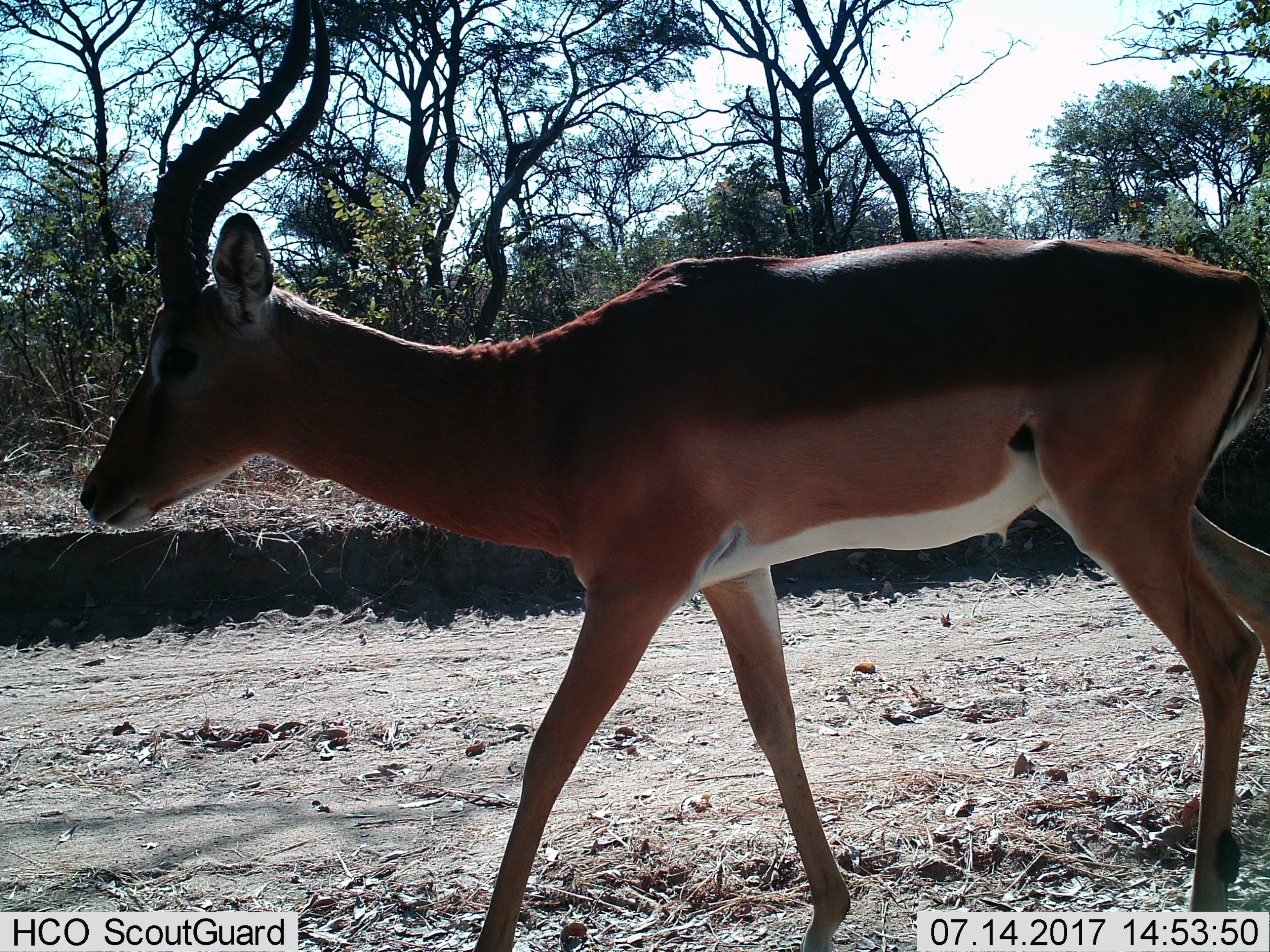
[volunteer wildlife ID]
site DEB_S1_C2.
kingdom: Animalia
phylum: Chordata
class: Mammalia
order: Artiodactyla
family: Bovidae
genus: Aepyceros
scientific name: Aepyceros melampus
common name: impala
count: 1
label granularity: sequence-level